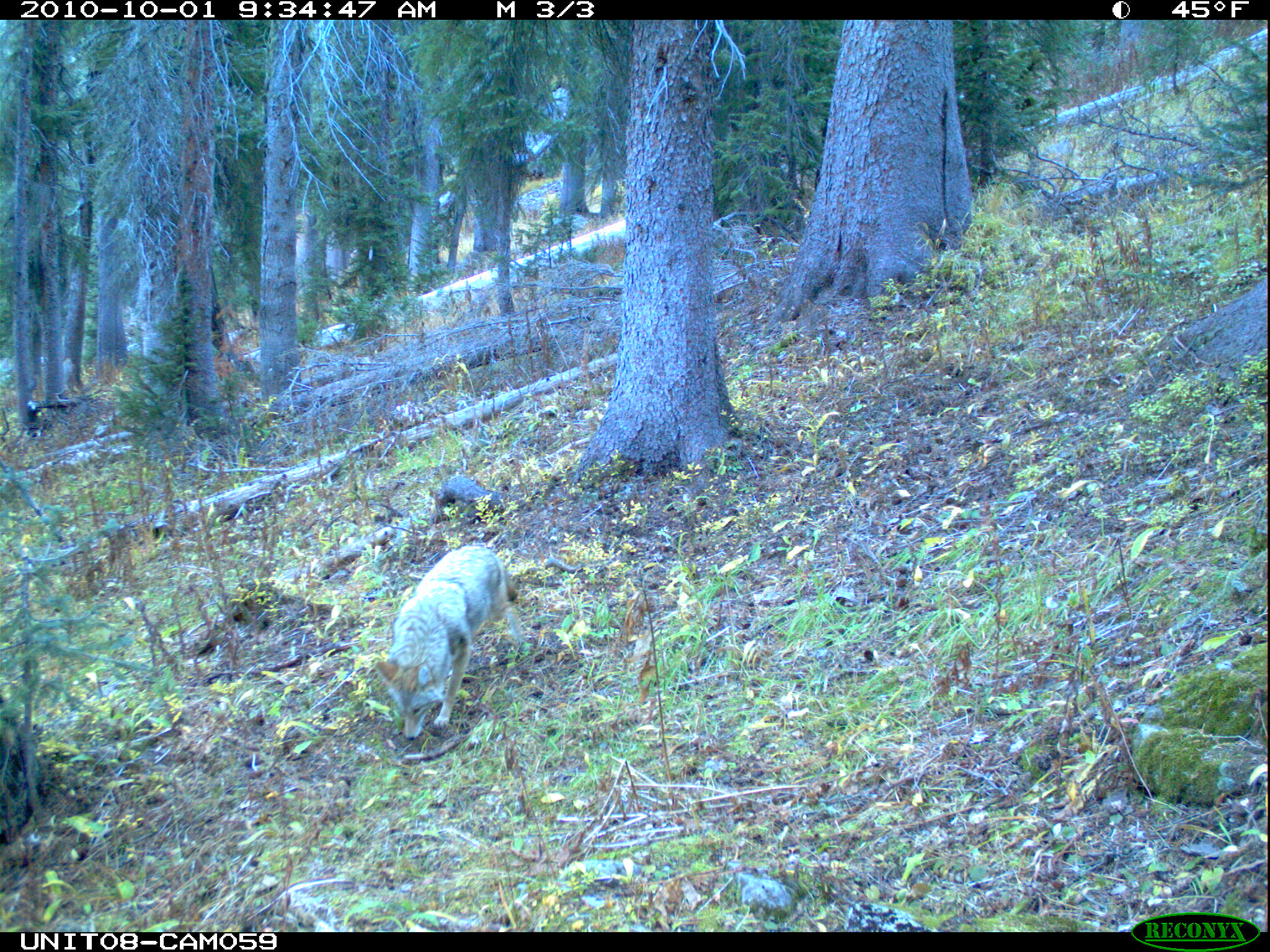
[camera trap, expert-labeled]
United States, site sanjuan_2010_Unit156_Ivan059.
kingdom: Animalia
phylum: Chordata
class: Mammalia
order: Carnivora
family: Canidae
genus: Canis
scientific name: Canis latrans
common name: coyote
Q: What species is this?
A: Canis latrans (coyote).